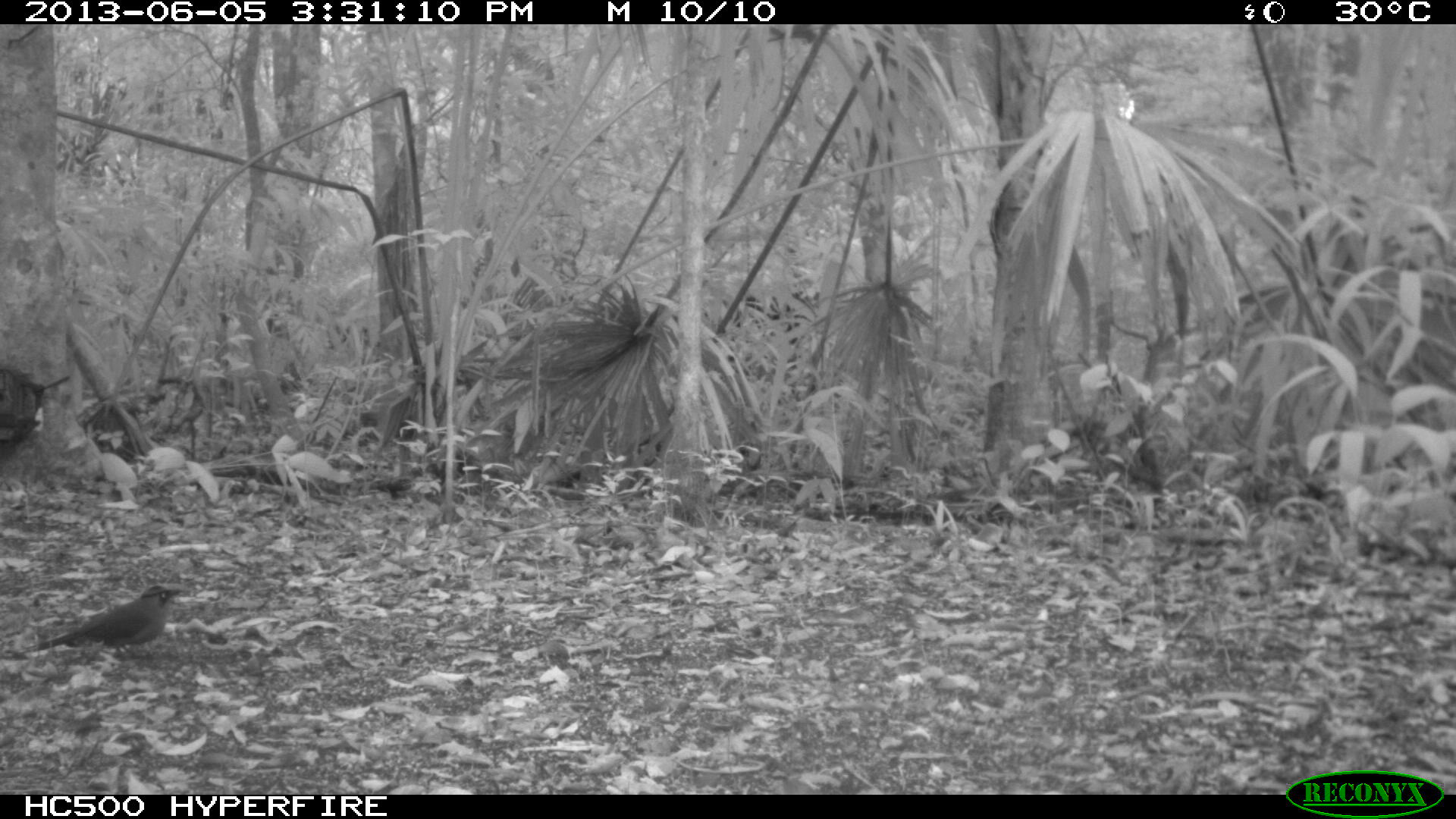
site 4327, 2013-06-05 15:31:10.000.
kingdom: Animalia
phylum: Chordata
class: Aves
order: Coraciiformes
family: Momotidae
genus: Momotus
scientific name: Momotus momota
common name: amazonian motmot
Momotus momota (amazonian motmot), count 1.